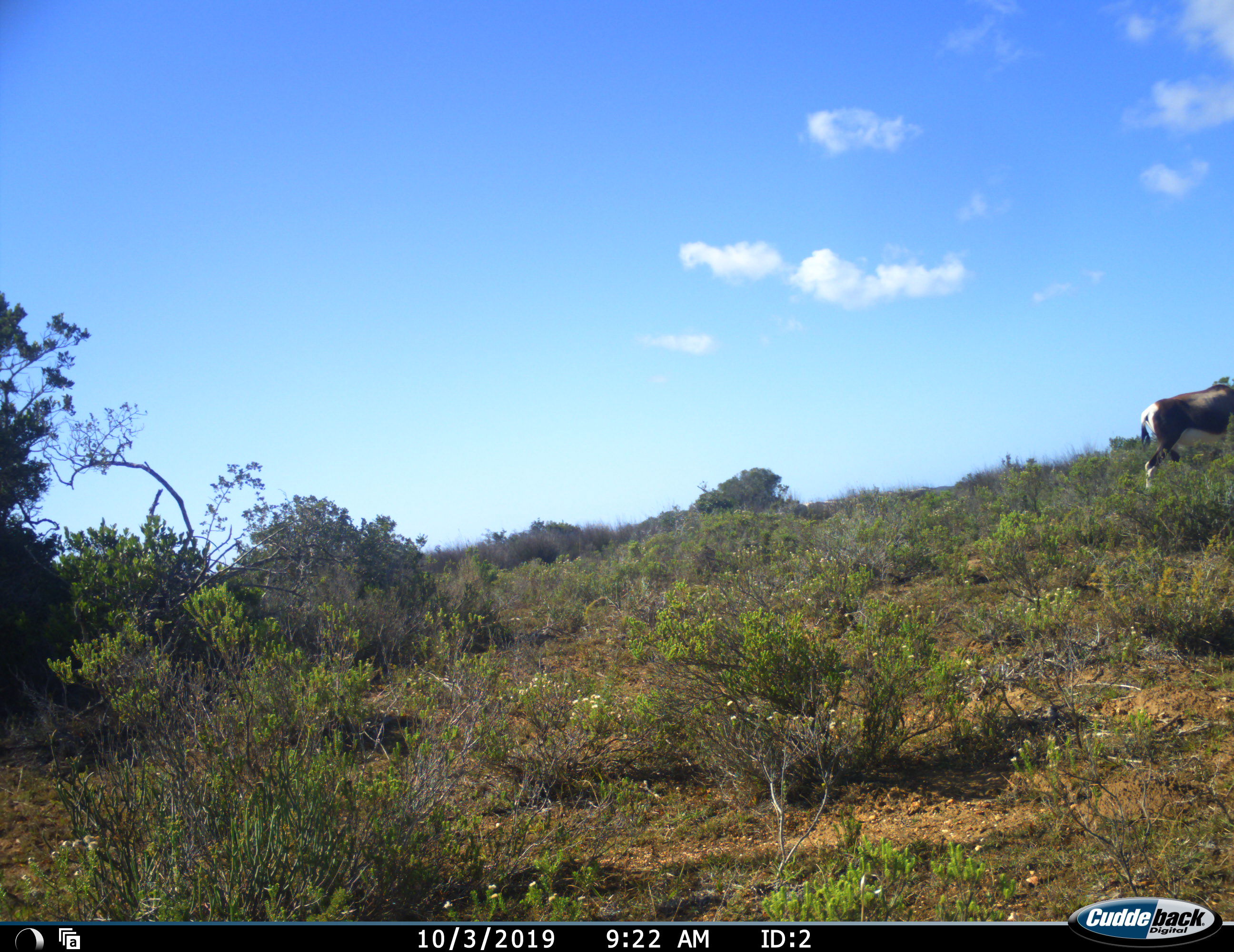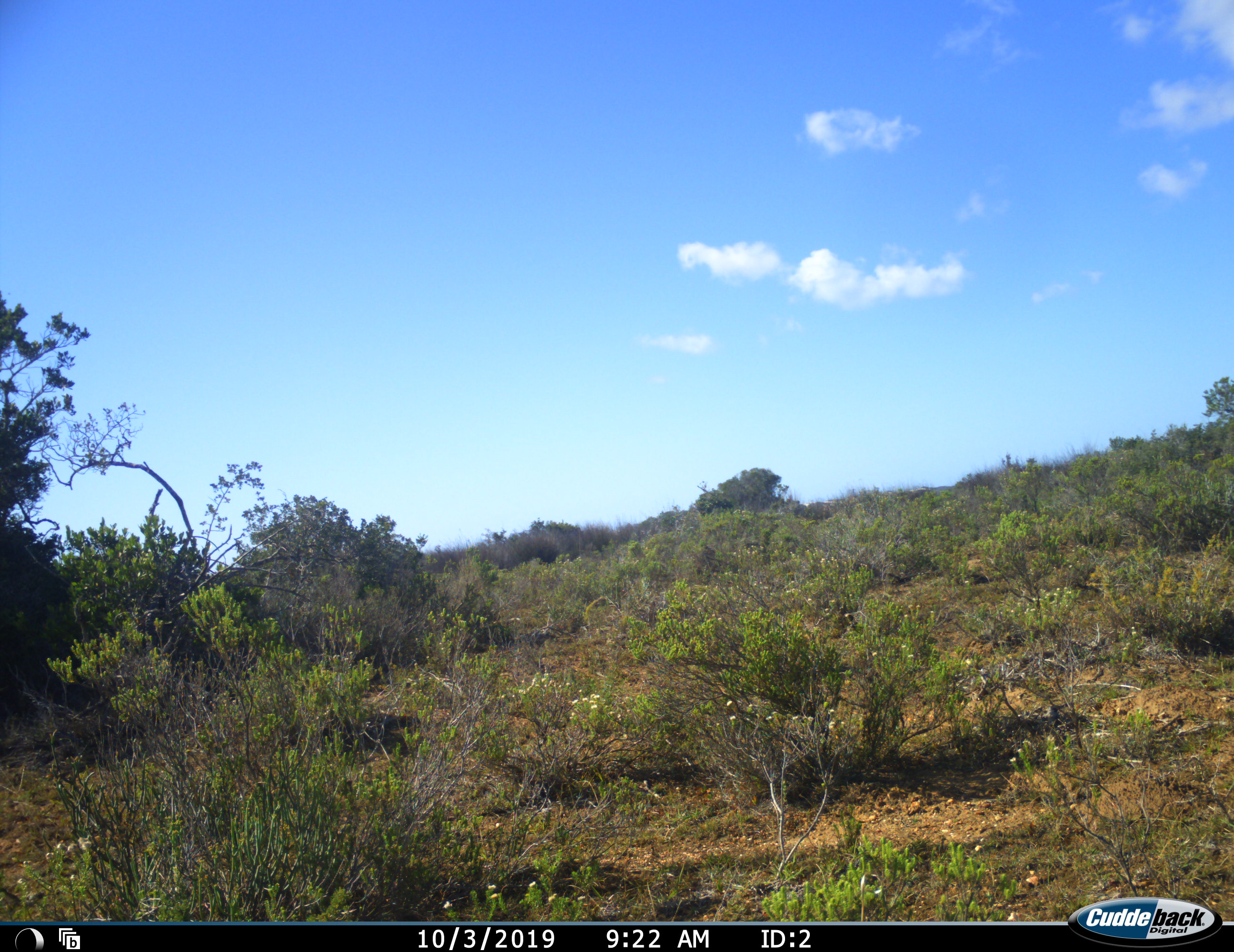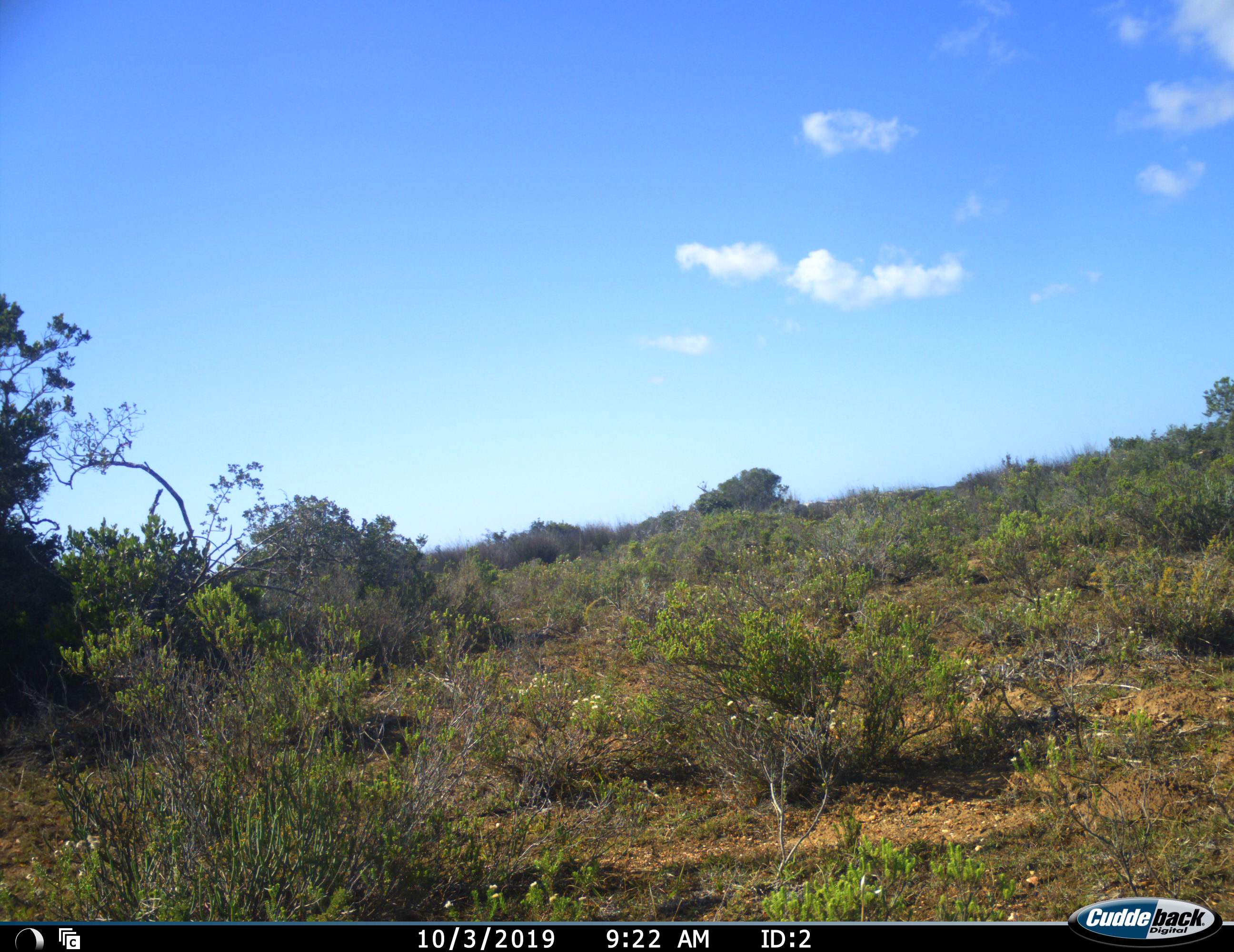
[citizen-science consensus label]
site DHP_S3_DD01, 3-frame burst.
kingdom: Animalia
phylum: Chordata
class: Mammalia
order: Artiodactyla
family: Bovidae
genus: Damaliscus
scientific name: Damaliscus pygargus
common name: bontebok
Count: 1.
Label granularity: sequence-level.